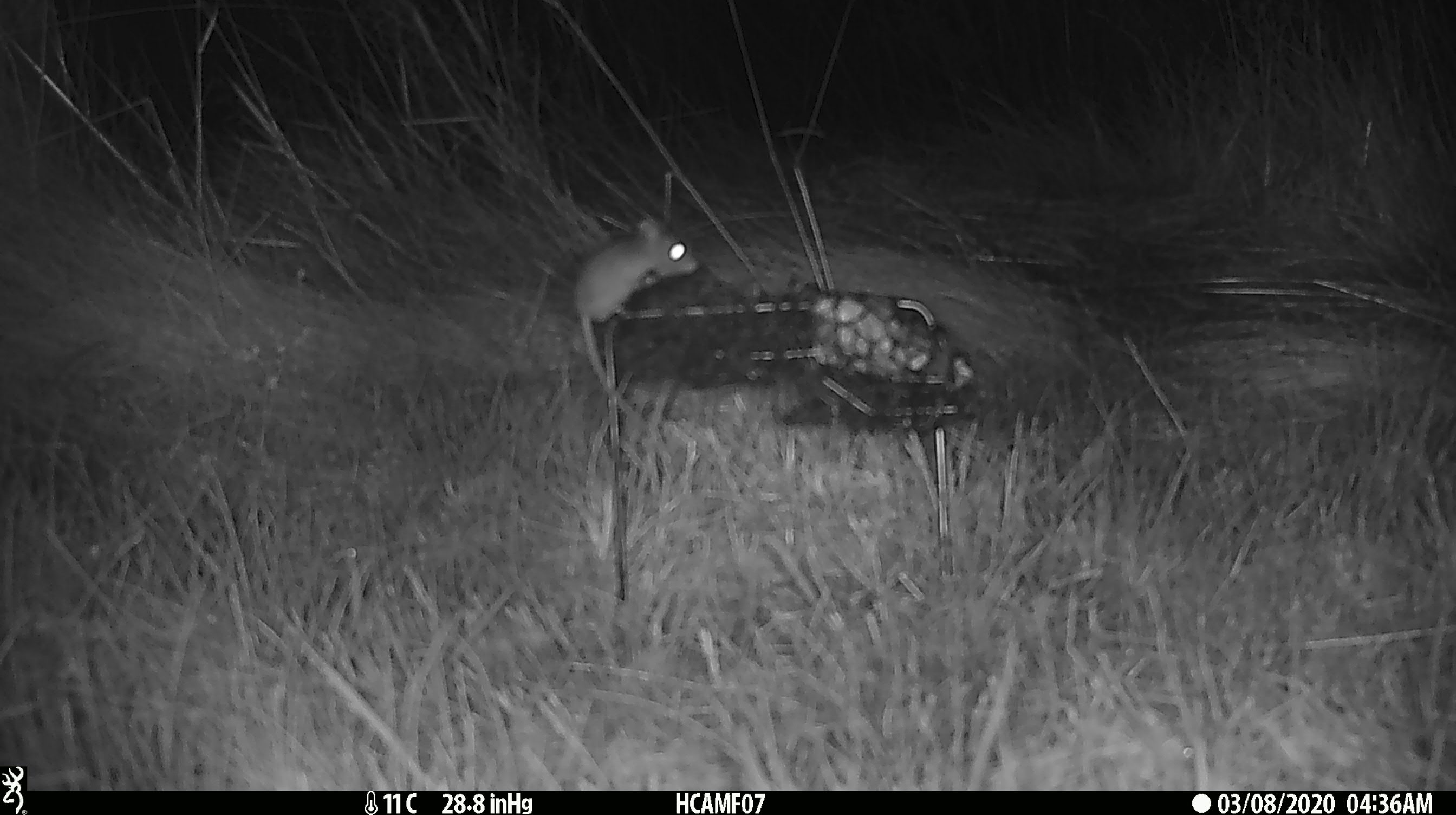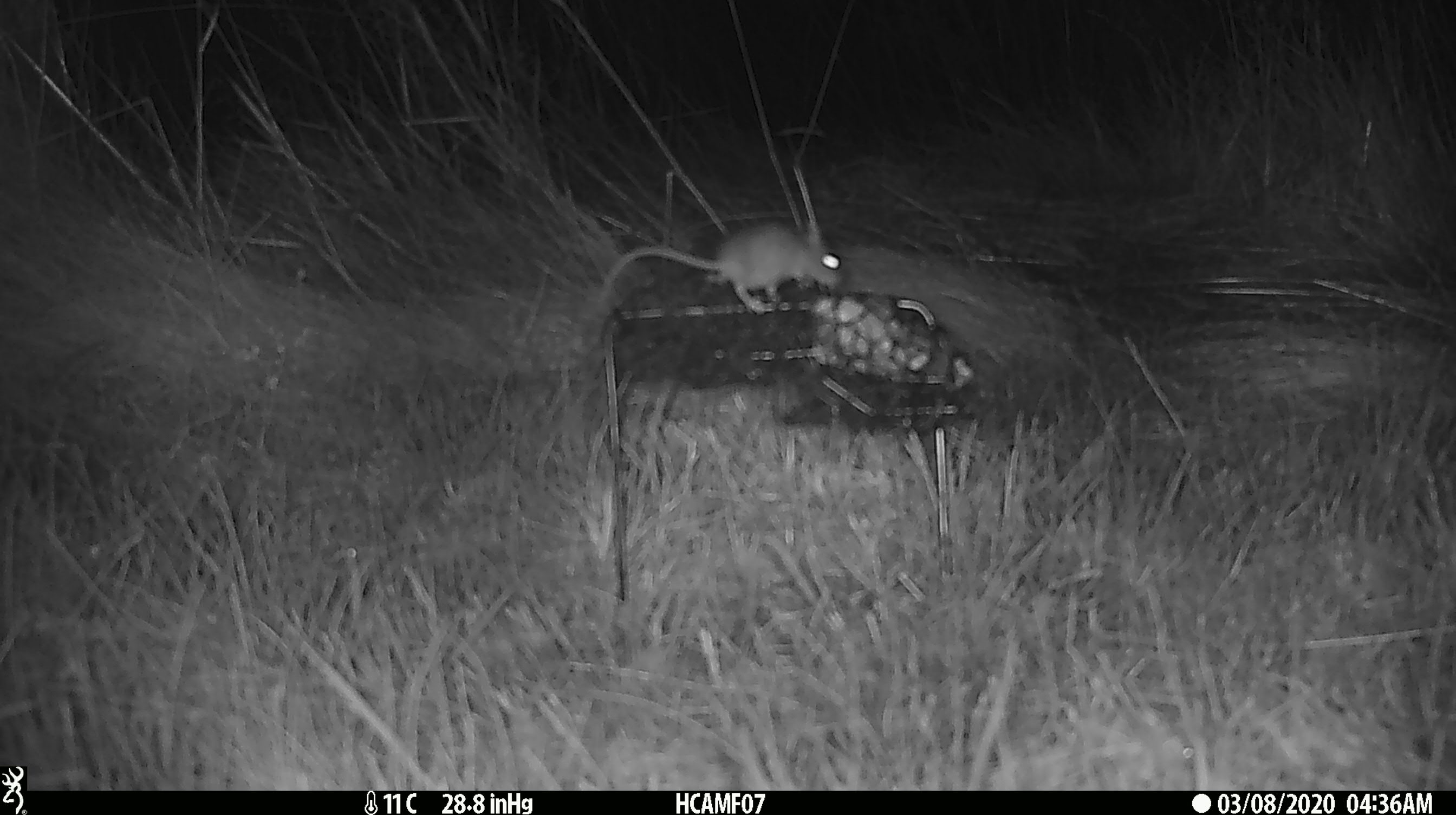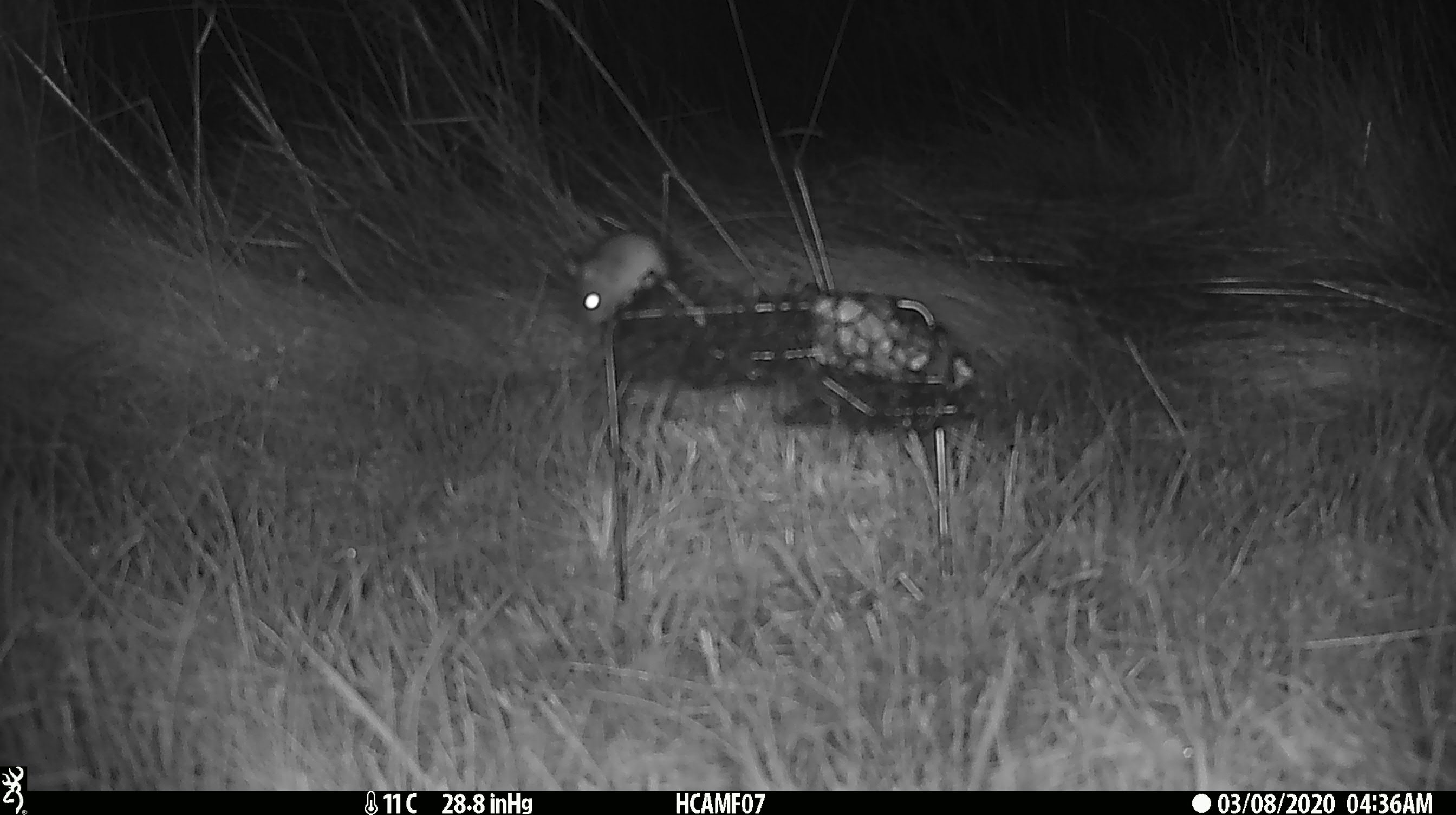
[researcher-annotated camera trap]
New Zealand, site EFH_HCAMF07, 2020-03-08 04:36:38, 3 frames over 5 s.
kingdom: Animalia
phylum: Chordata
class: Mammalia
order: Rodentia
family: Muridae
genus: Mus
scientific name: Mus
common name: mouse